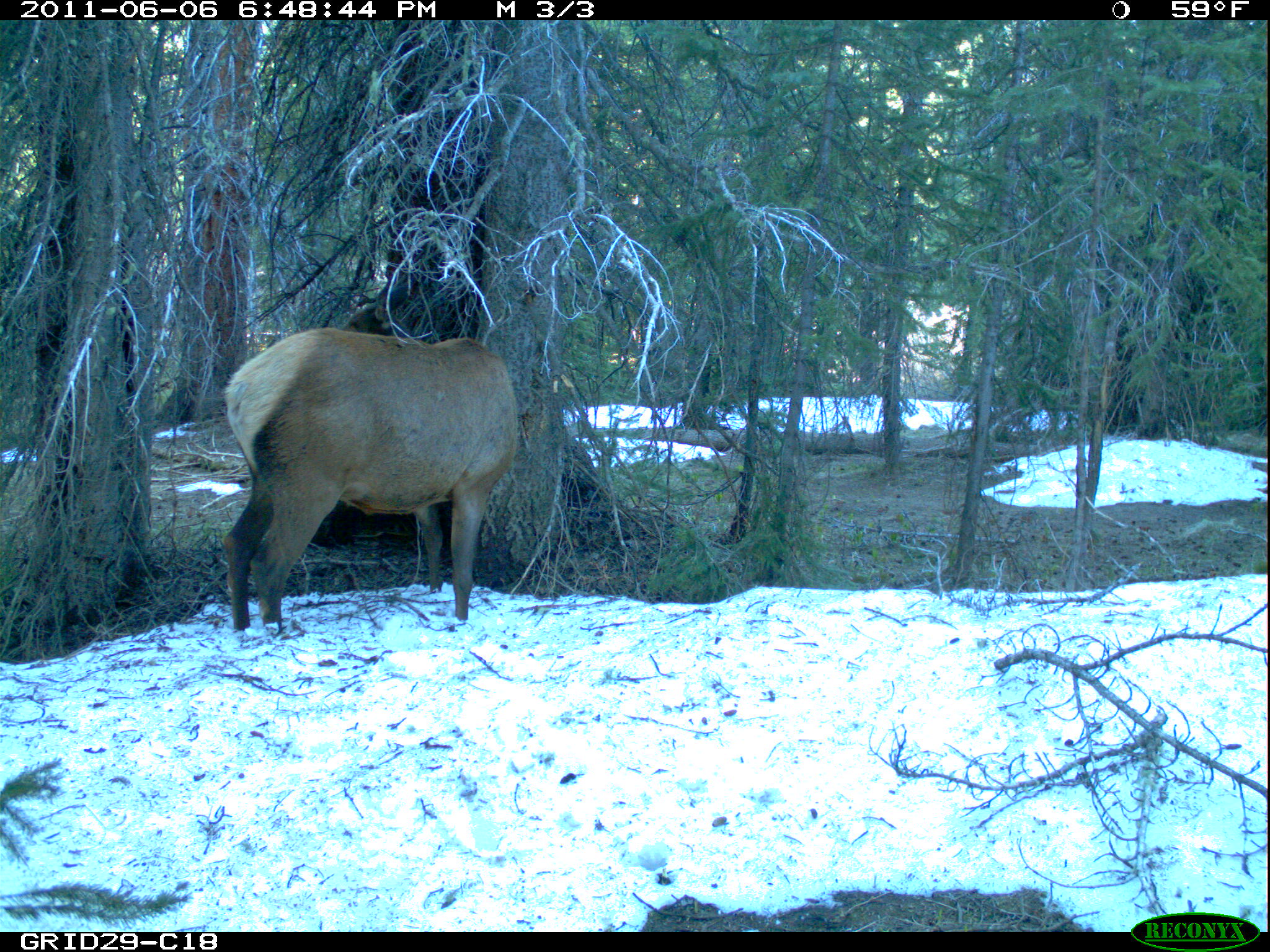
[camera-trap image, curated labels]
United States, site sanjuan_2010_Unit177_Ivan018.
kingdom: Animalia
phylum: Chordata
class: Mammalia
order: Artiodactyla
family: Cervidae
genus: Cervus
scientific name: Cervus elaphus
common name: red deer